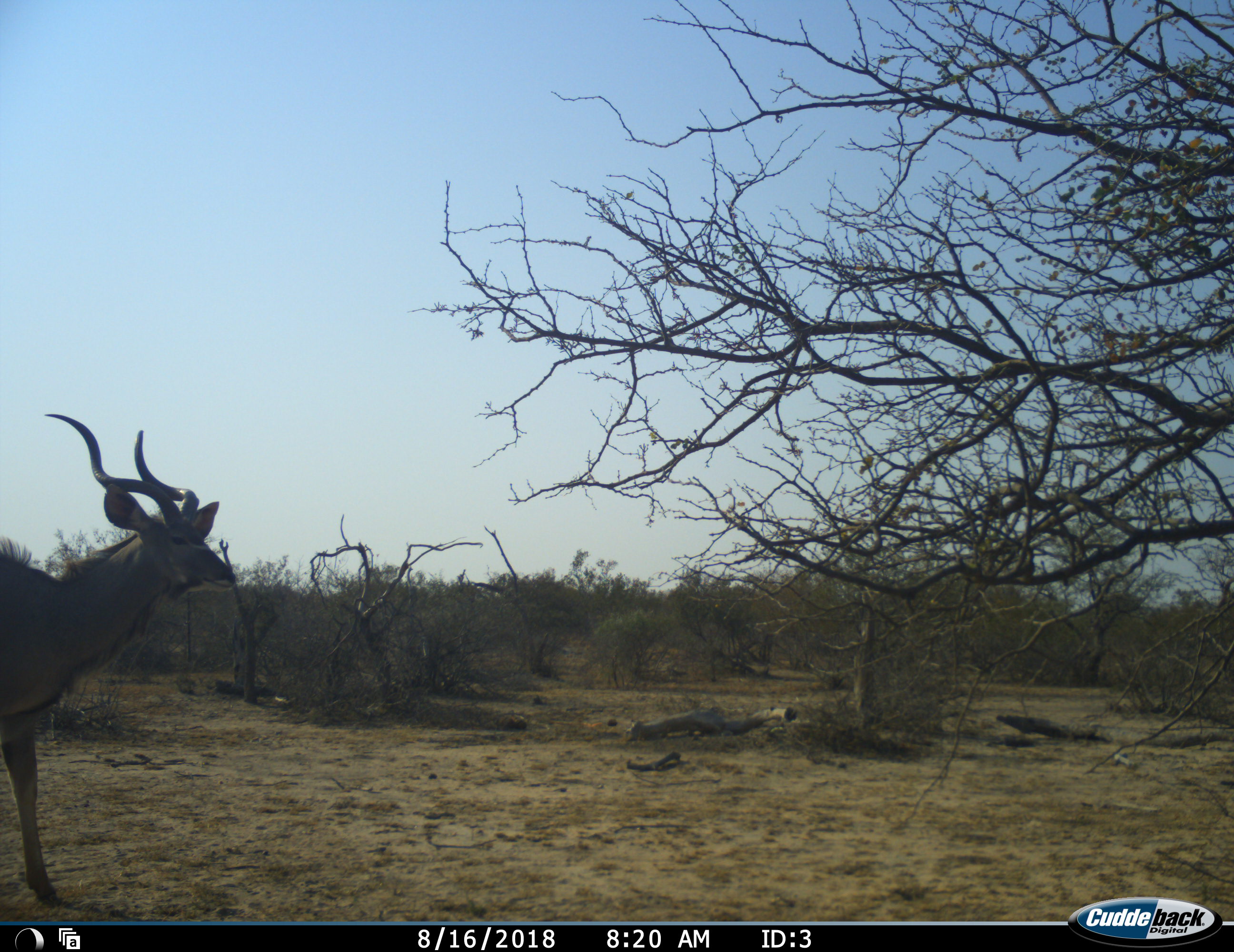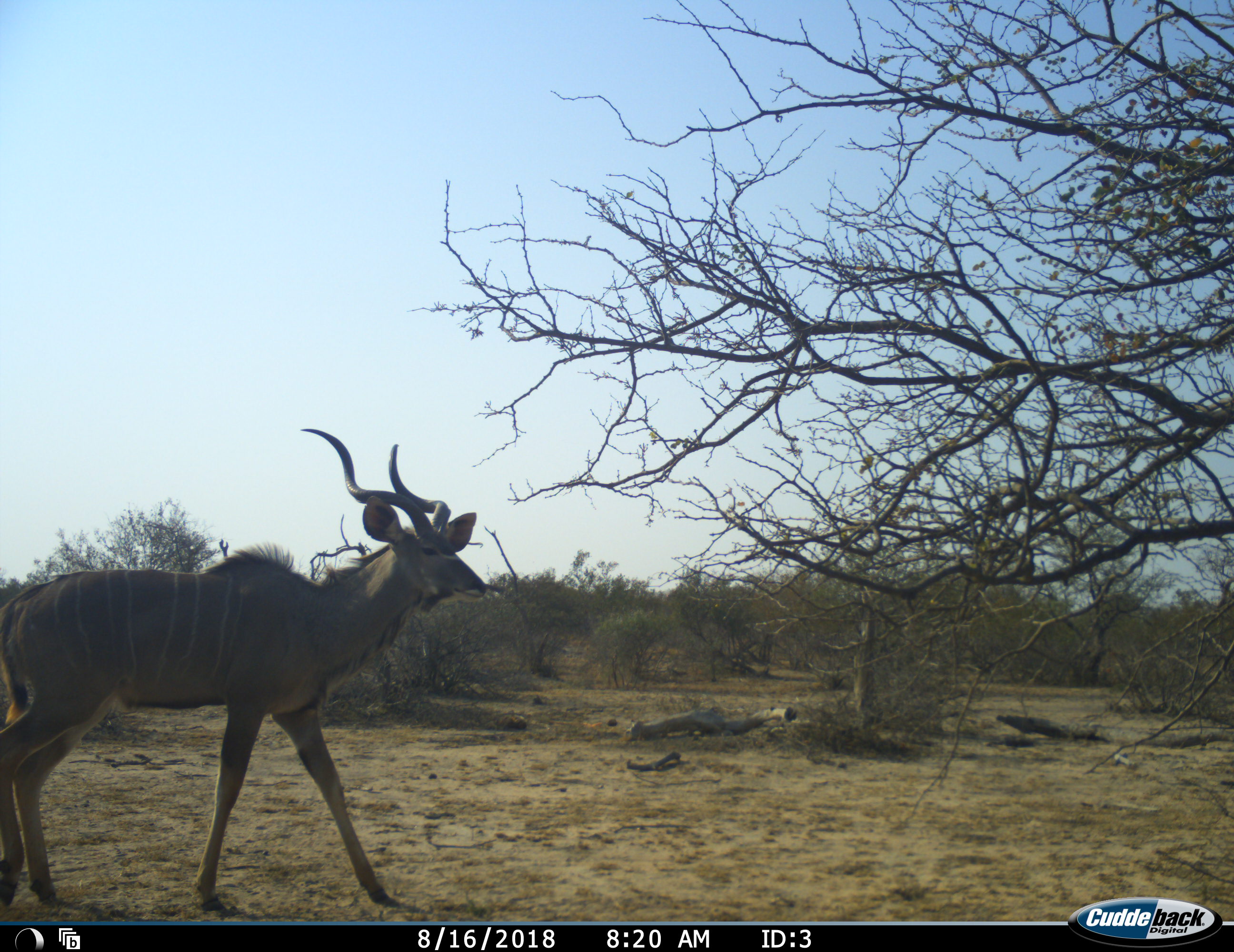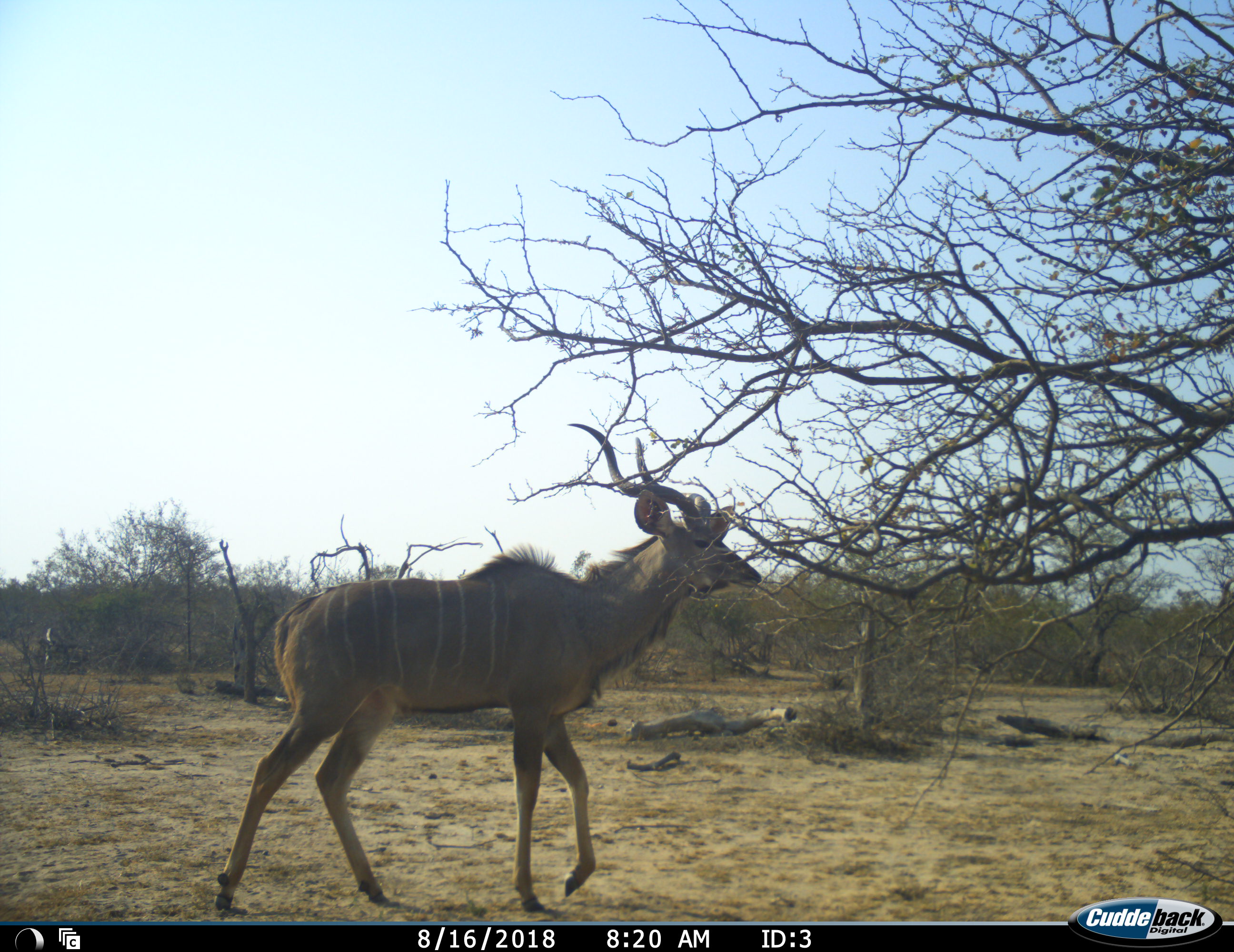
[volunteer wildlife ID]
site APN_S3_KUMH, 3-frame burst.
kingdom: Animalia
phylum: Chordata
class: Mammalia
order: Artiodactyla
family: Bovidae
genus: Tragelaphus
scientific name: Tragelaphus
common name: kudu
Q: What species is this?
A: Kudu (Tragelaphus).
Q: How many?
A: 1.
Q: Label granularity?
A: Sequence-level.